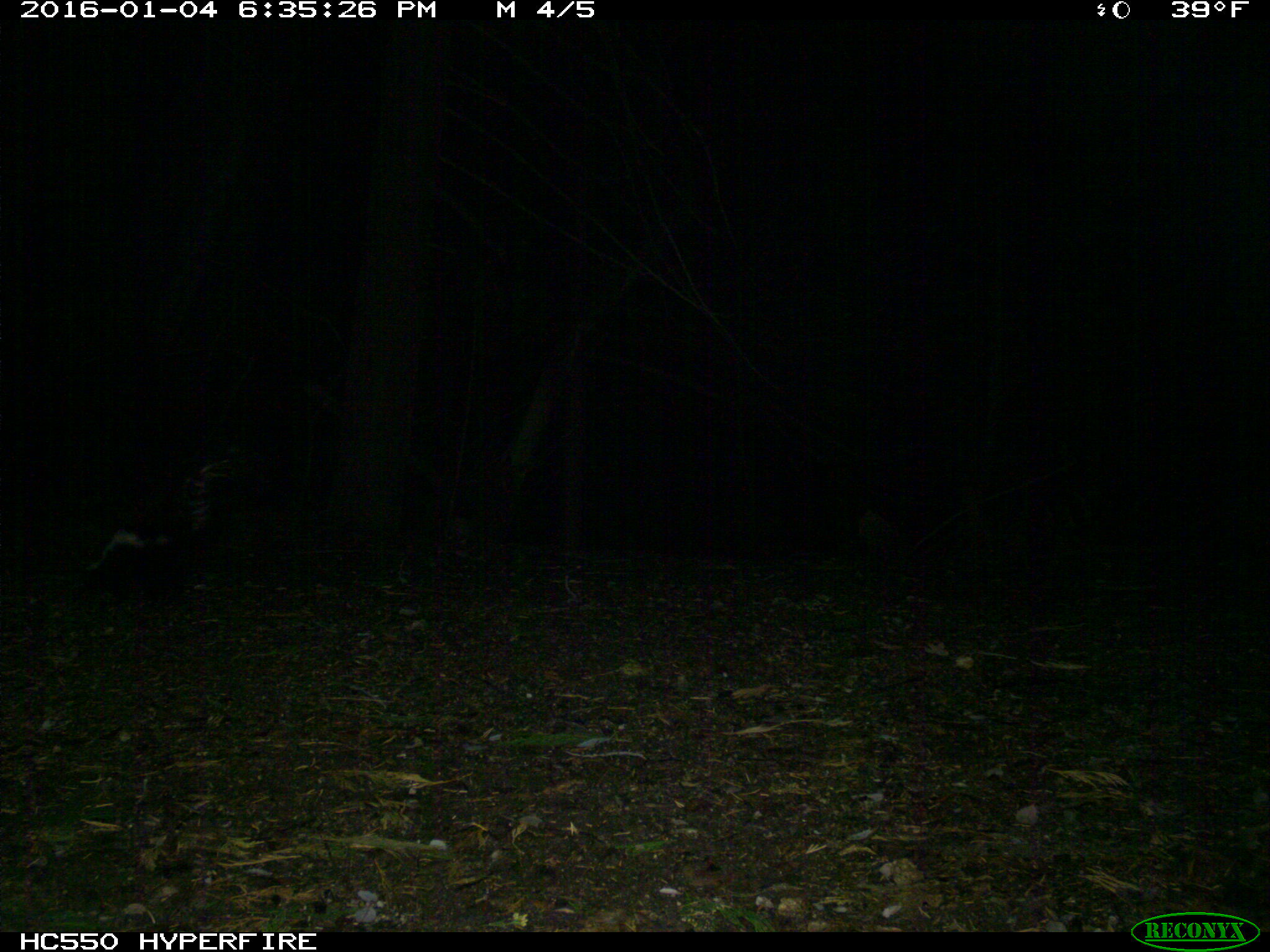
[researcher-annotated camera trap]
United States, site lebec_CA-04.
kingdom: Animalia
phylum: Chordata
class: Mammalia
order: Carnivora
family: Mephitidae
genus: Mephitis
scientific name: Mephitis mephitis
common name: striped skunk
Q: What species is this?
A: Mephitis mephitis (striped skunk).